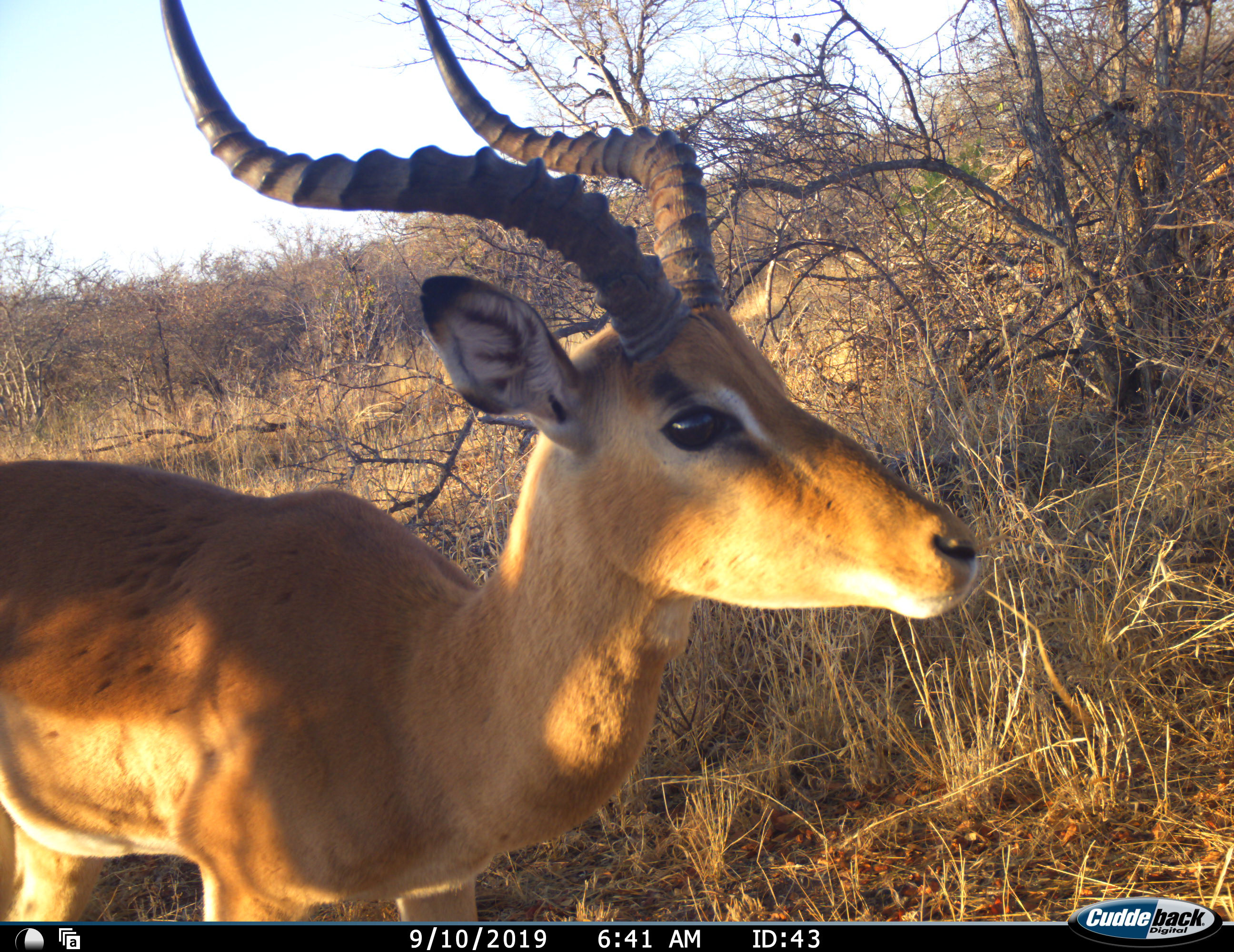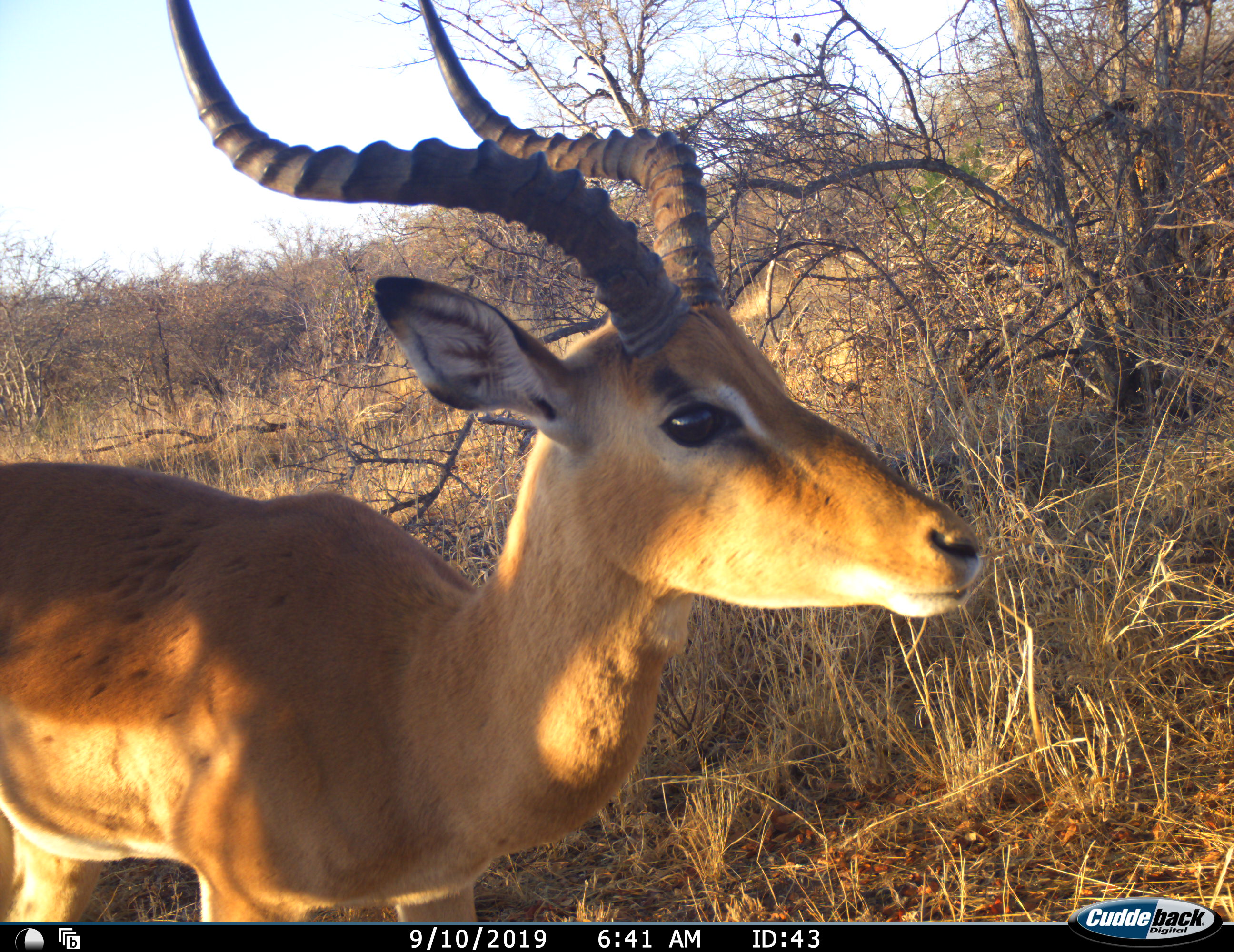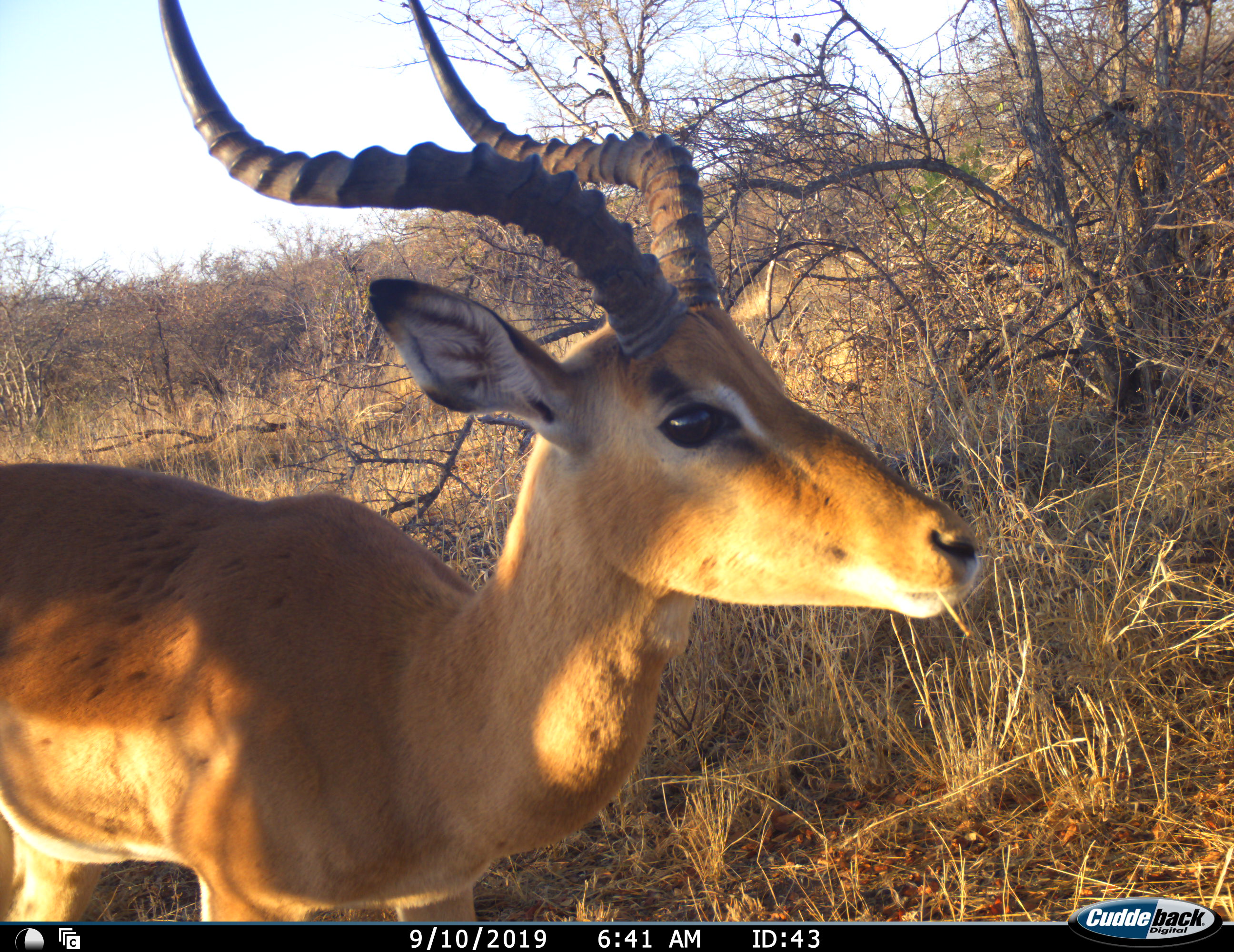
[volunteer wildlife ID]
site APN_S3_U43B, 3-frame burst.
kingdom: Animalia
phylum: Chordata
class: Mammalia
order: Artiodactyla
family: Bovidae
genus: Aepyceros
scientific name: Aepyceros melampus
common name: impala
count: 1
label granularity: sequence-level